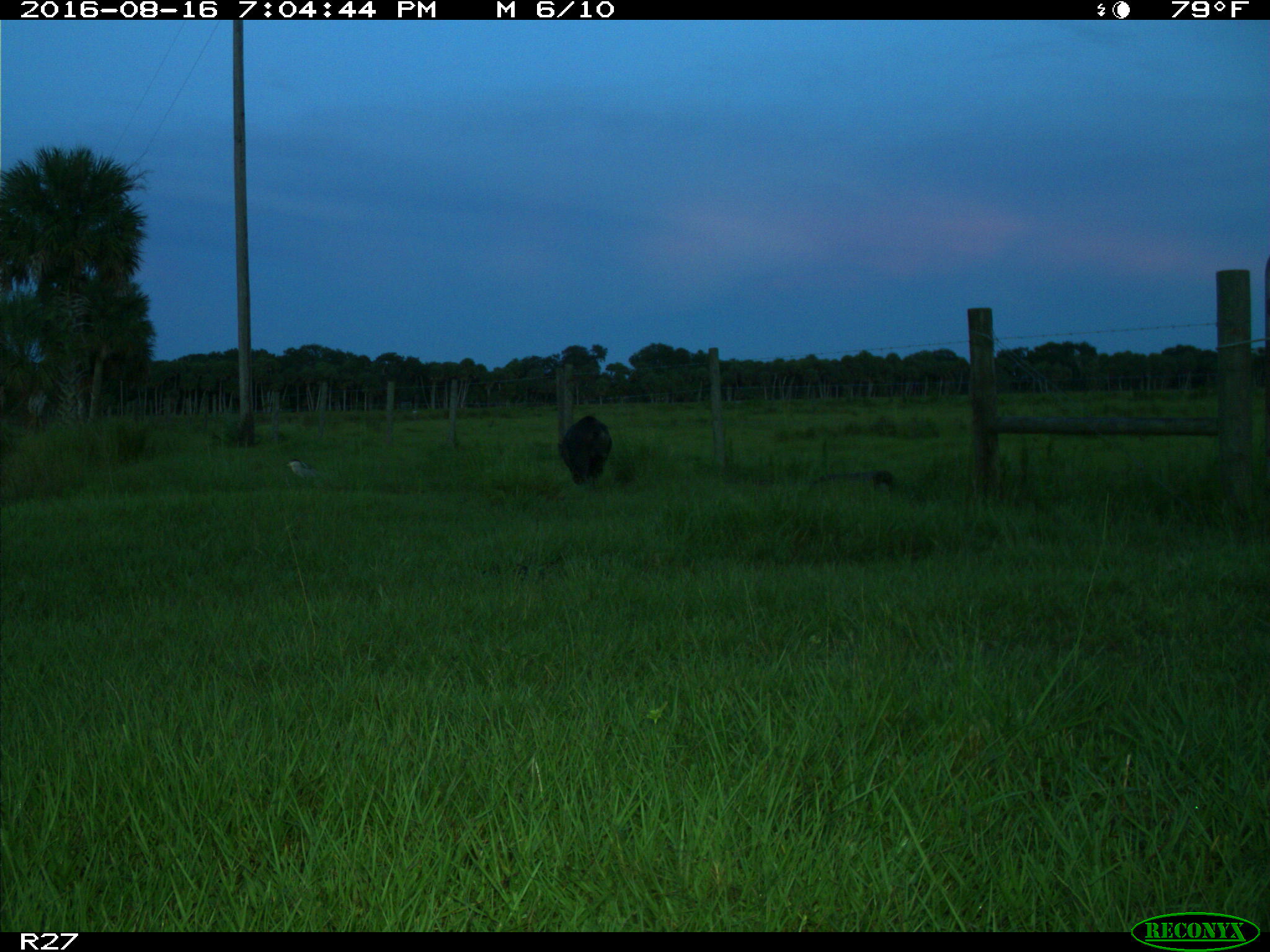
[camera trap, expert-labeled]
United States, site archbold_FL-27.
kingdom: Animalia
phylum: Chordata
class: Mammalia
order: Artiodactyla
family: Suidae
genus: Sus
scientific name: Sus scrofa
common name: wild boar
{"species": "Sus scrofa (wild boar)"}